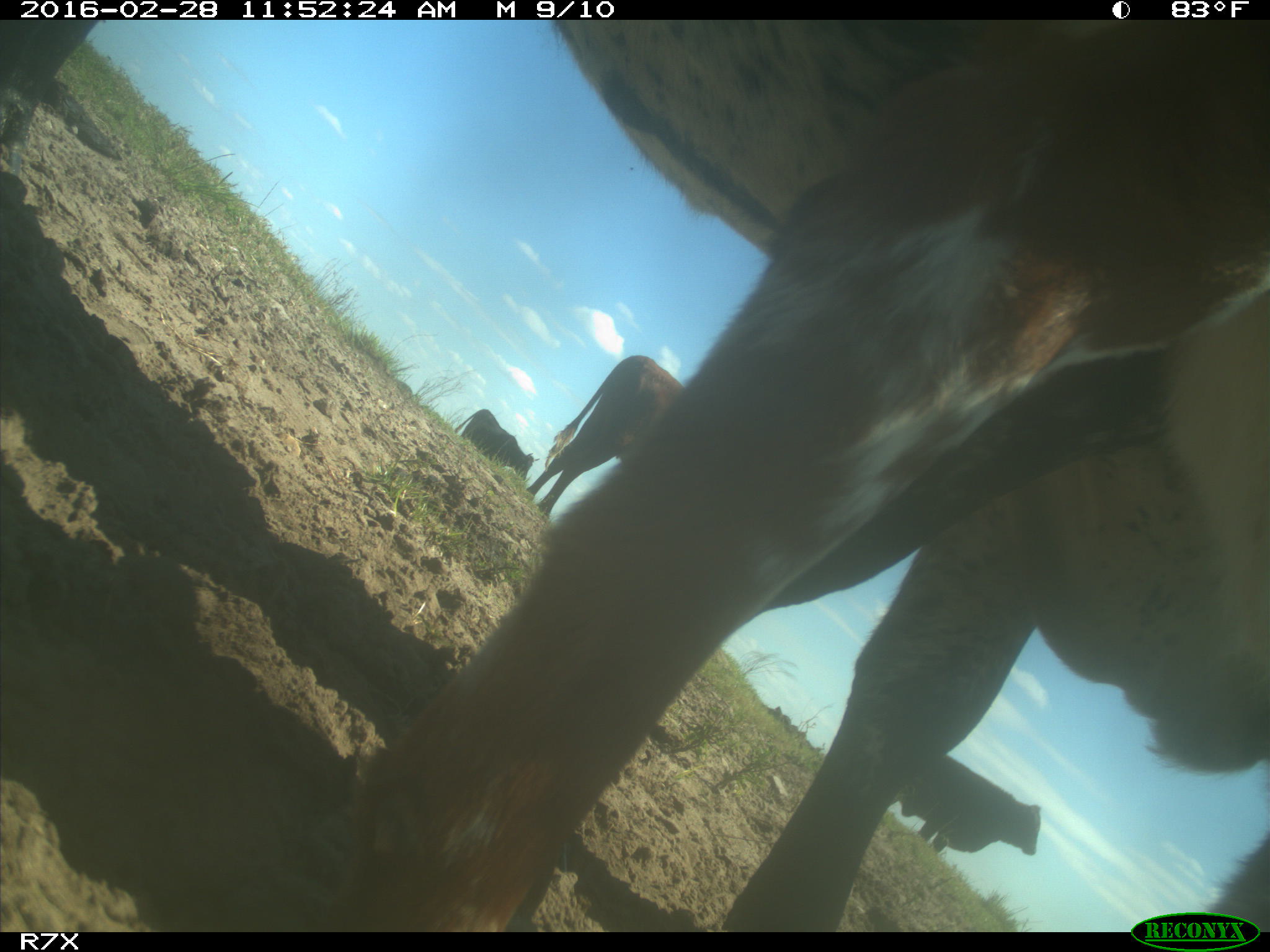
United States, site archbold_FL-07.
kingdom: Animalia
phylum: Chordata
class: Mammalia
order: Artiodactyla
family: Bovidae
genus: Bos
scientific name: Bos taurus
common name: domestic cow